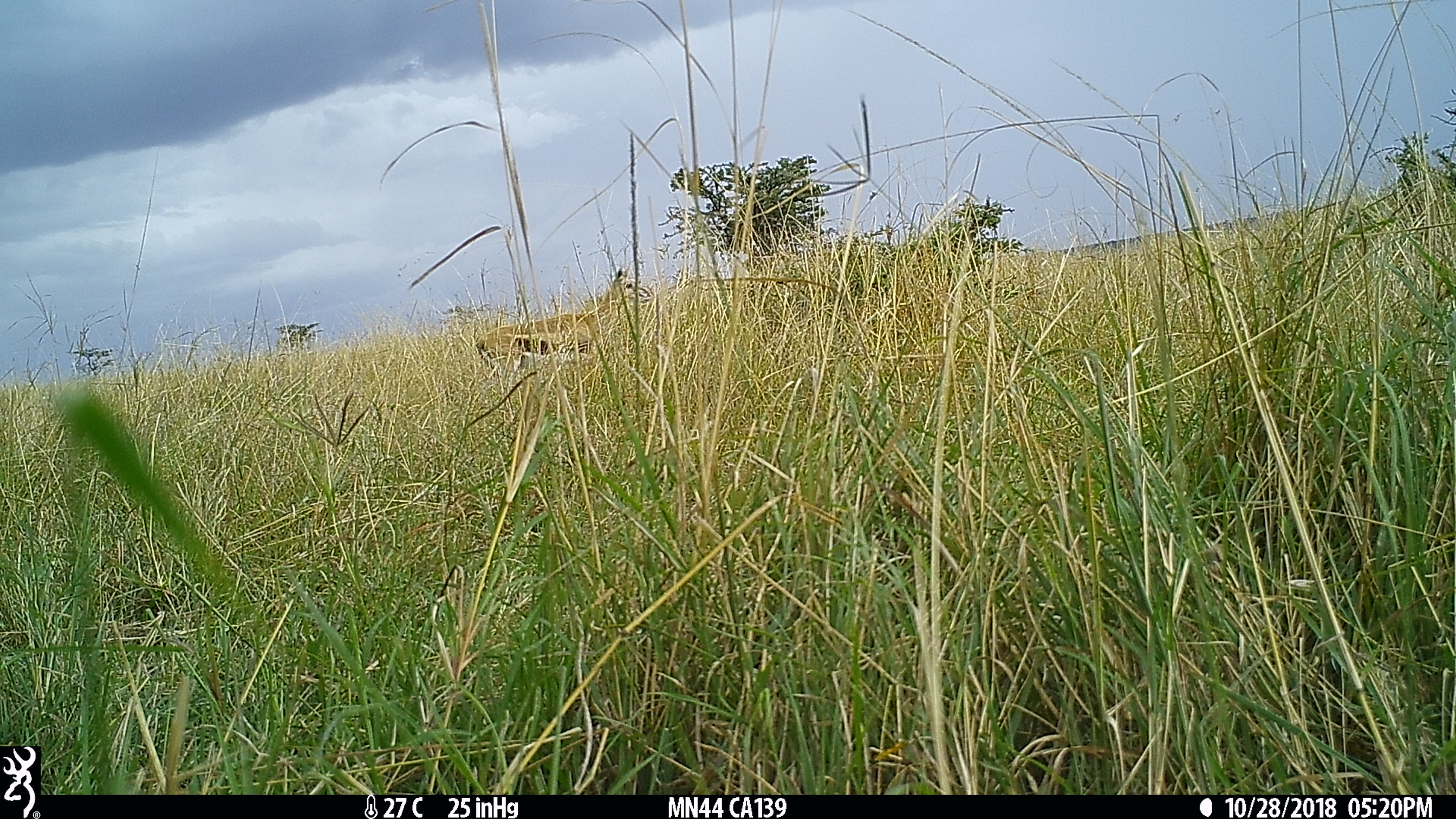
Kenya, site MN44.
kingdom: Animalia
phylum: Chordata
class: Mammalia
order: Artiodactyla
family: Bovidae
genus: Eudorcas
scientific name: Eudorcas thomsonii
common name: thomon's gazelle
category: gazelle thomsons